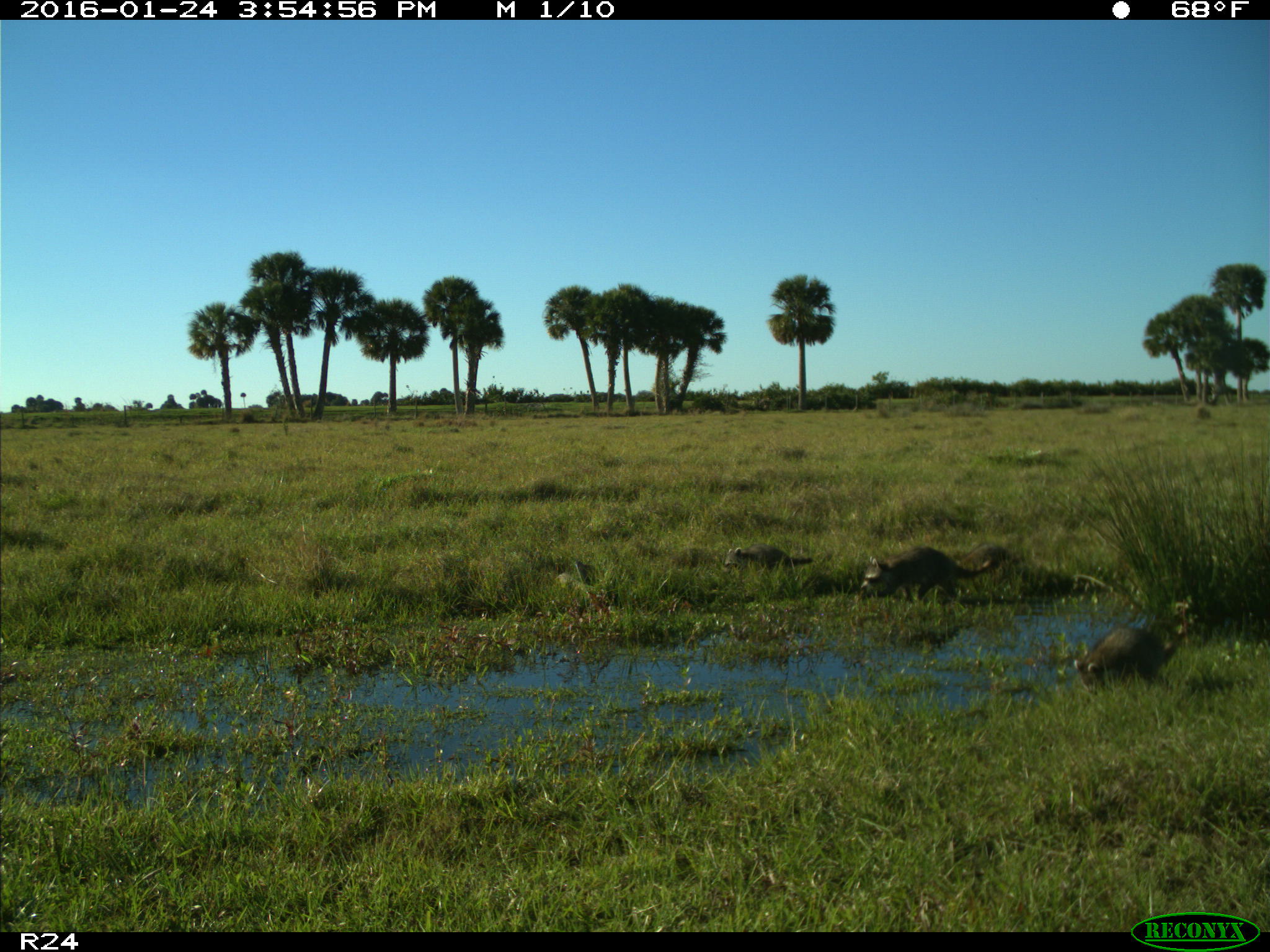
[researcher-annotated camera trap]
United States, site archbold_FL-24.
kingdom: Animalia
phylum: Chordata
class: Mammalia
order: Carnivora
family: Procyonidae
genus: Procyon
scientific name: Procyon lotor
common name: common raccoon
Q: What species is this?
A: Procyon lotor (common raccoon).